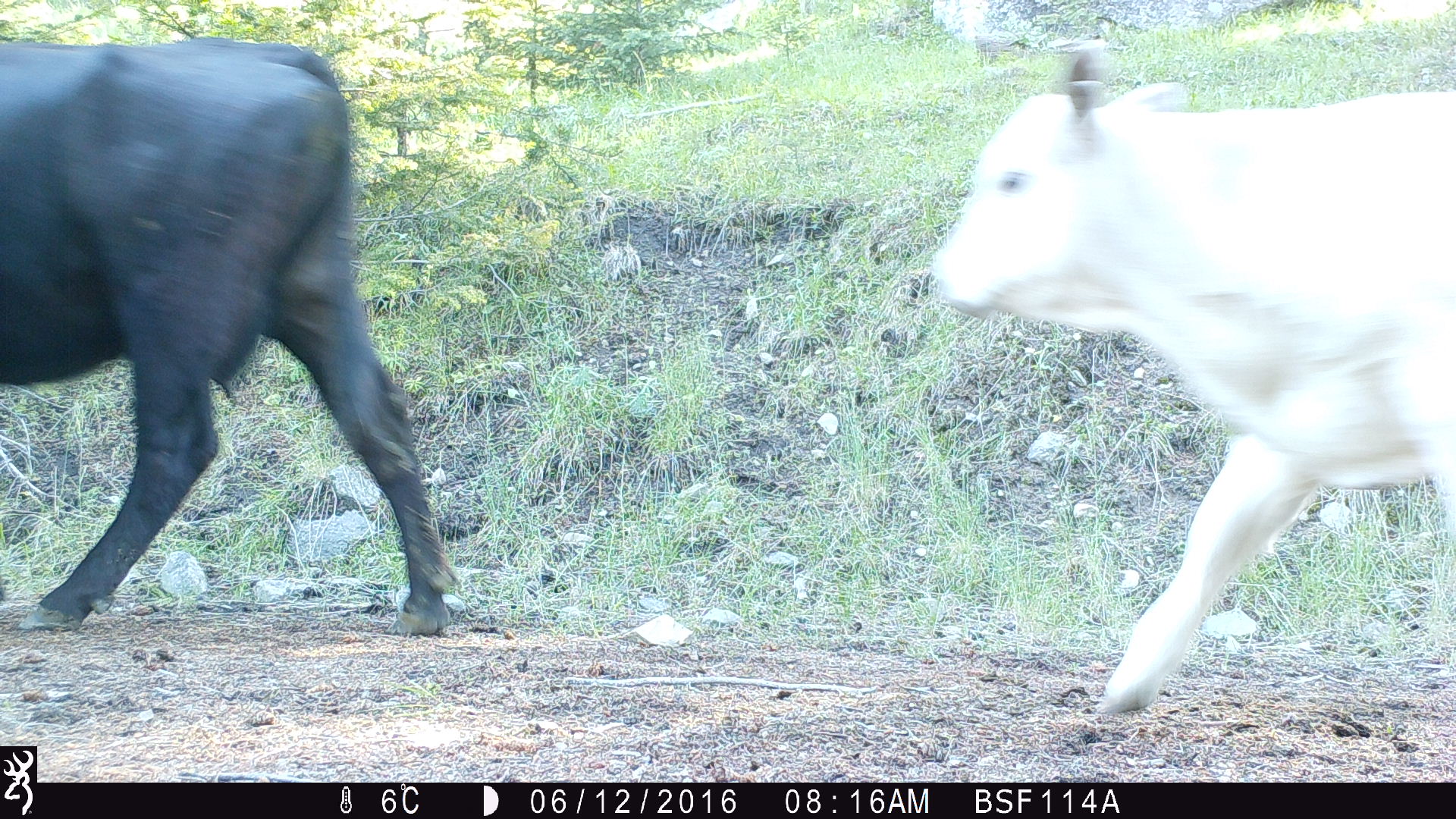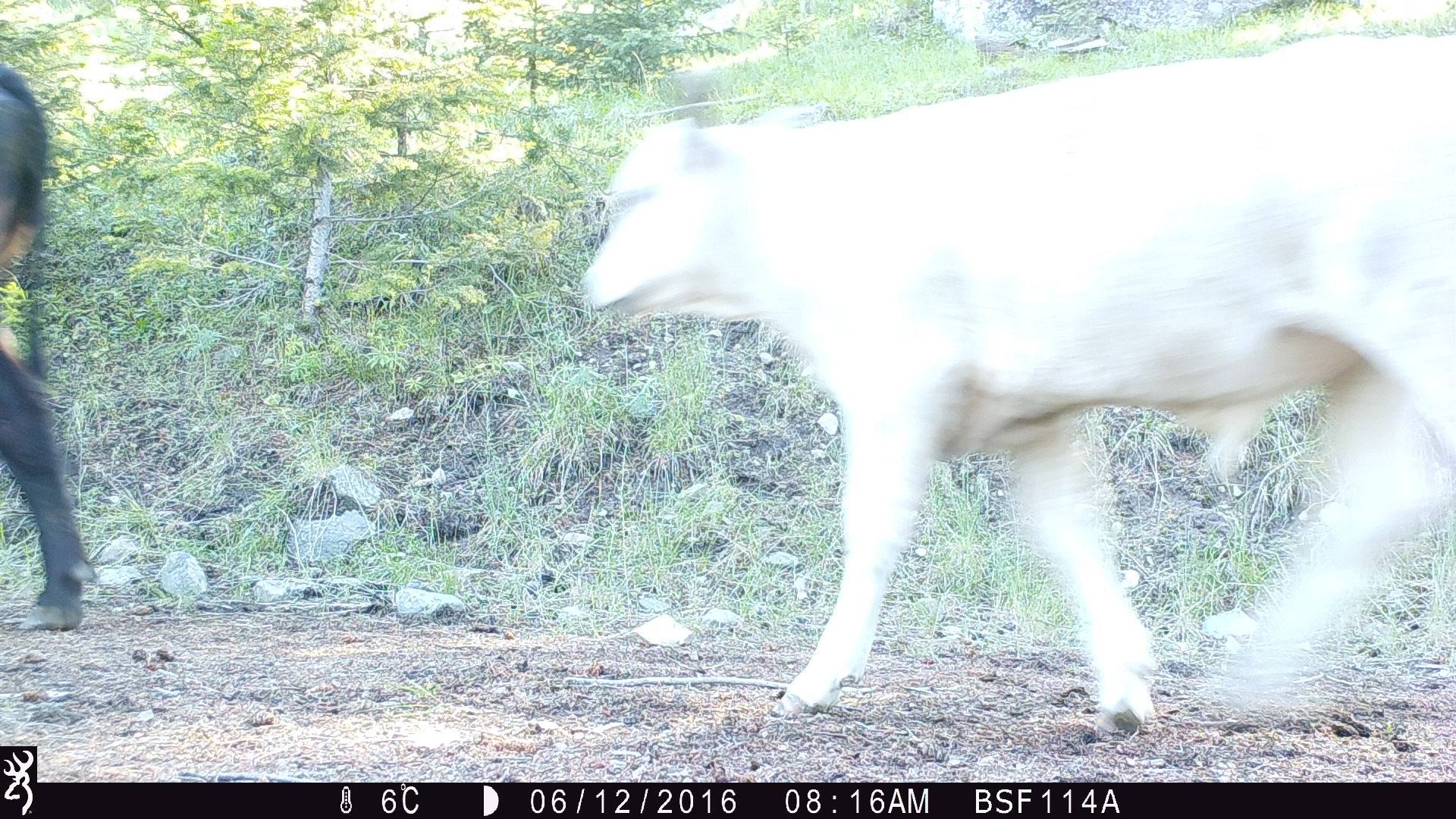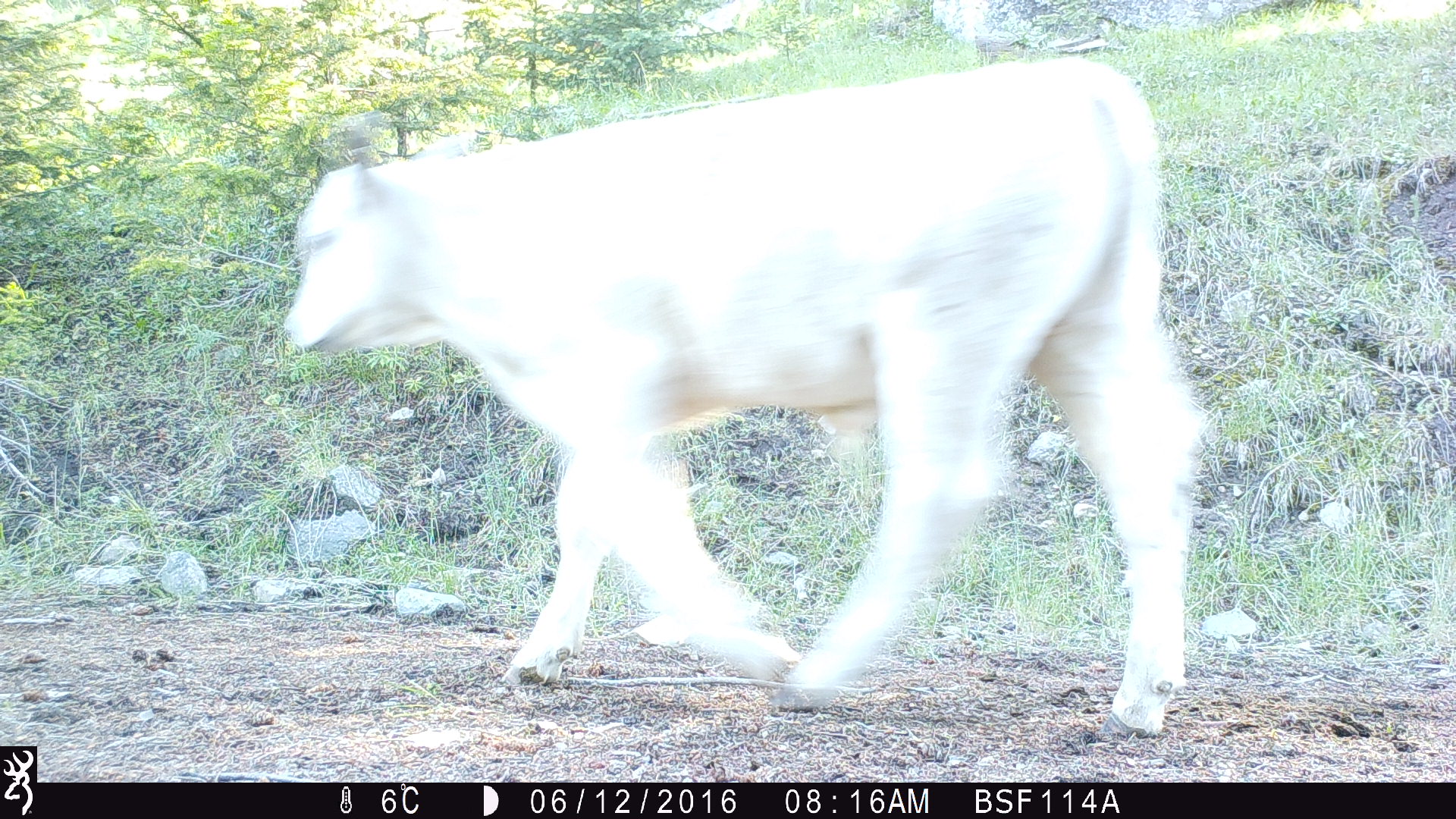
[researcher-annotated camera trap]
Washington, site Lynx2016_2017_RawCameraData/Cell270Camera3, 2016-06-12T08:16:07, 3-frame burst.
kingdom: Animalia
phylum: Chordata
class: Mammalia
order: Artiodactyla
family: Bovidae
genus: Bos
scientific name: Bos taurus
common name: domestic cattle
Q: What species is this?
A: Domestic cattle (Bos taurus).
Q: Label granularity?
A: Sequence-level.